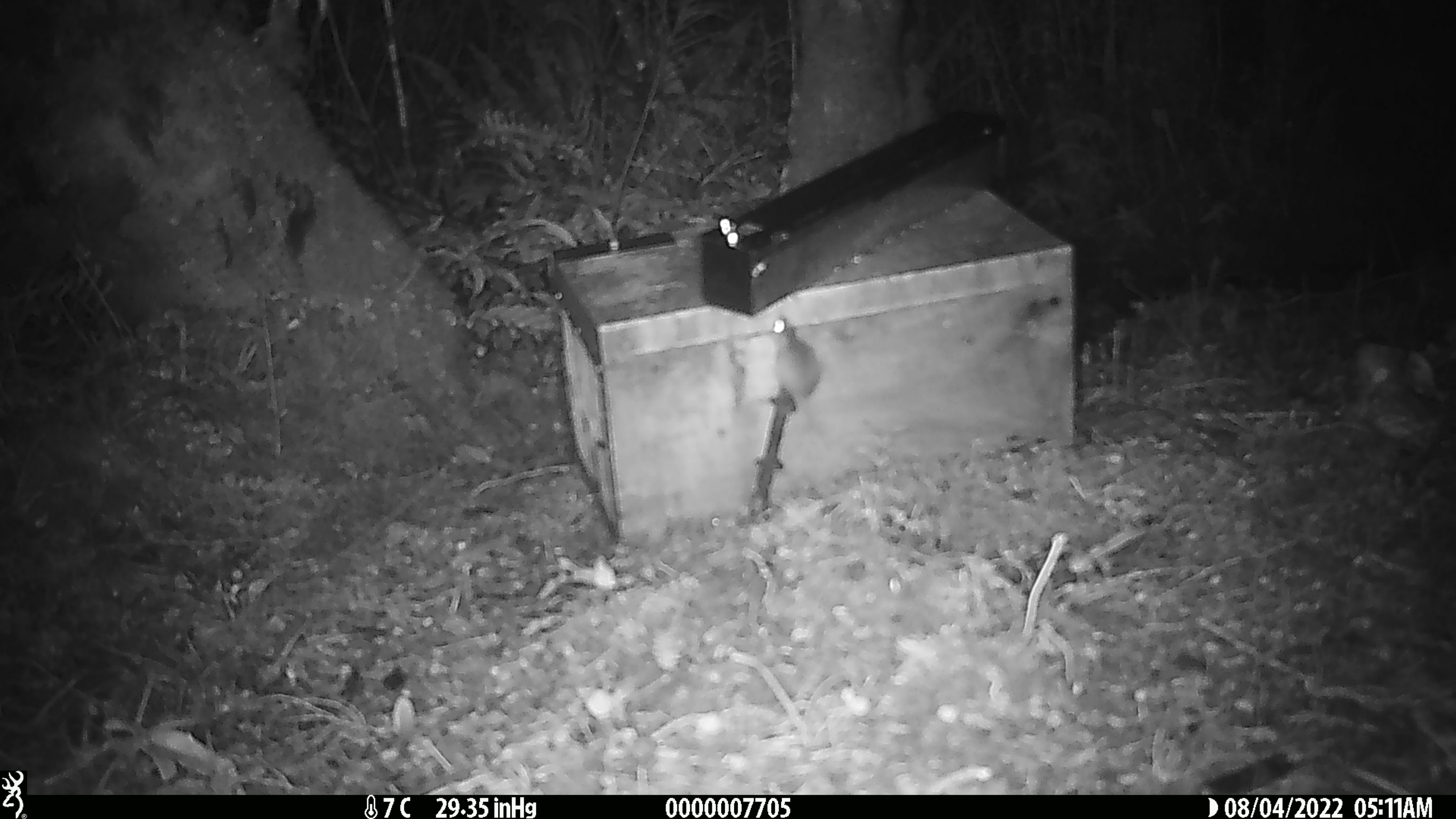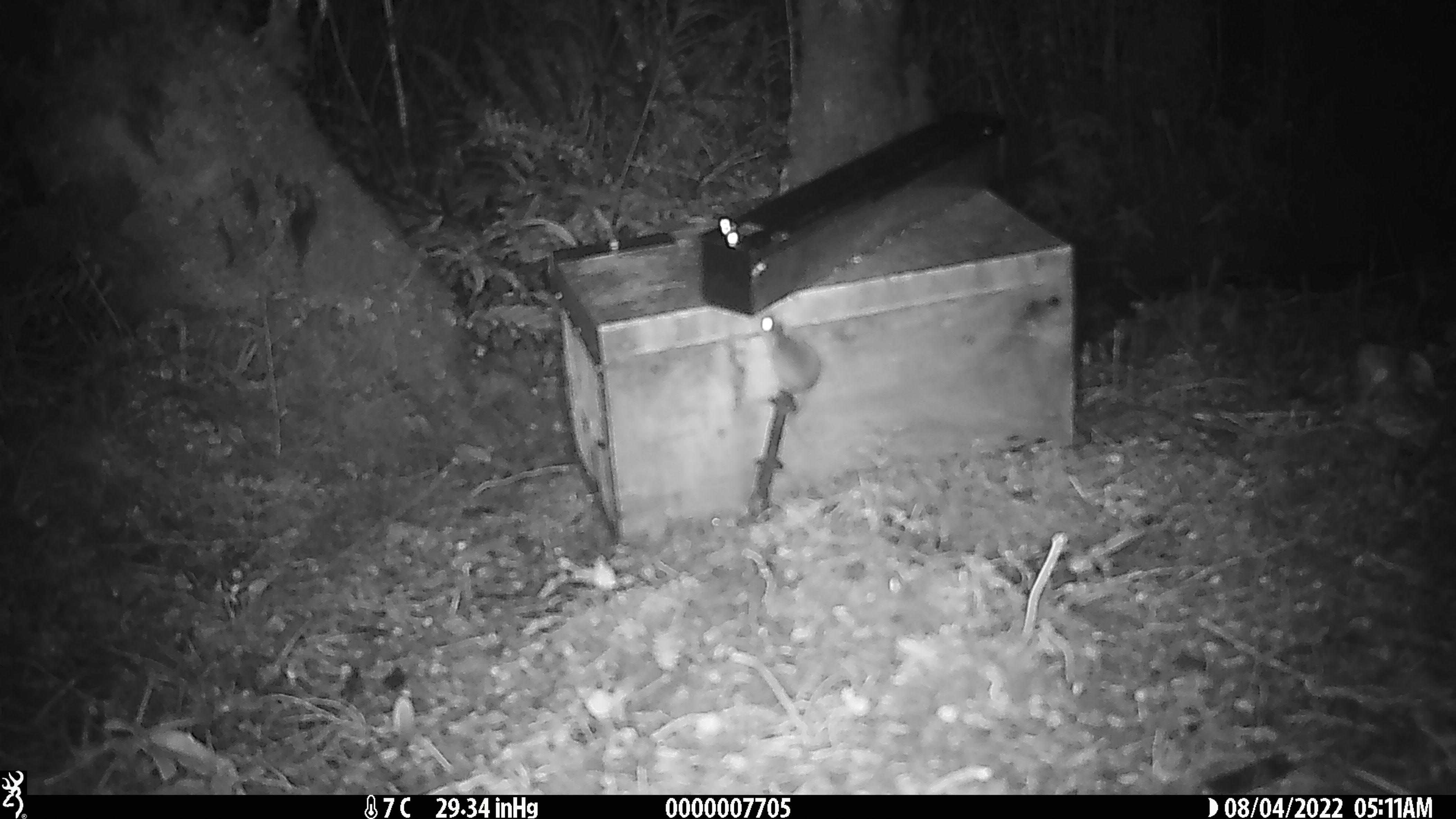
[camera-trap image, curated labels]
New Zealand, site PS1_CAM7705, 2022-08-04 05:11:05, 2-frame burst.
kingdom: Animalia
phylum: Chordata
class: Mammalia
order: Rodentia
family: Muridae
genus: Mus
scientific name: Mus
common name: mouse